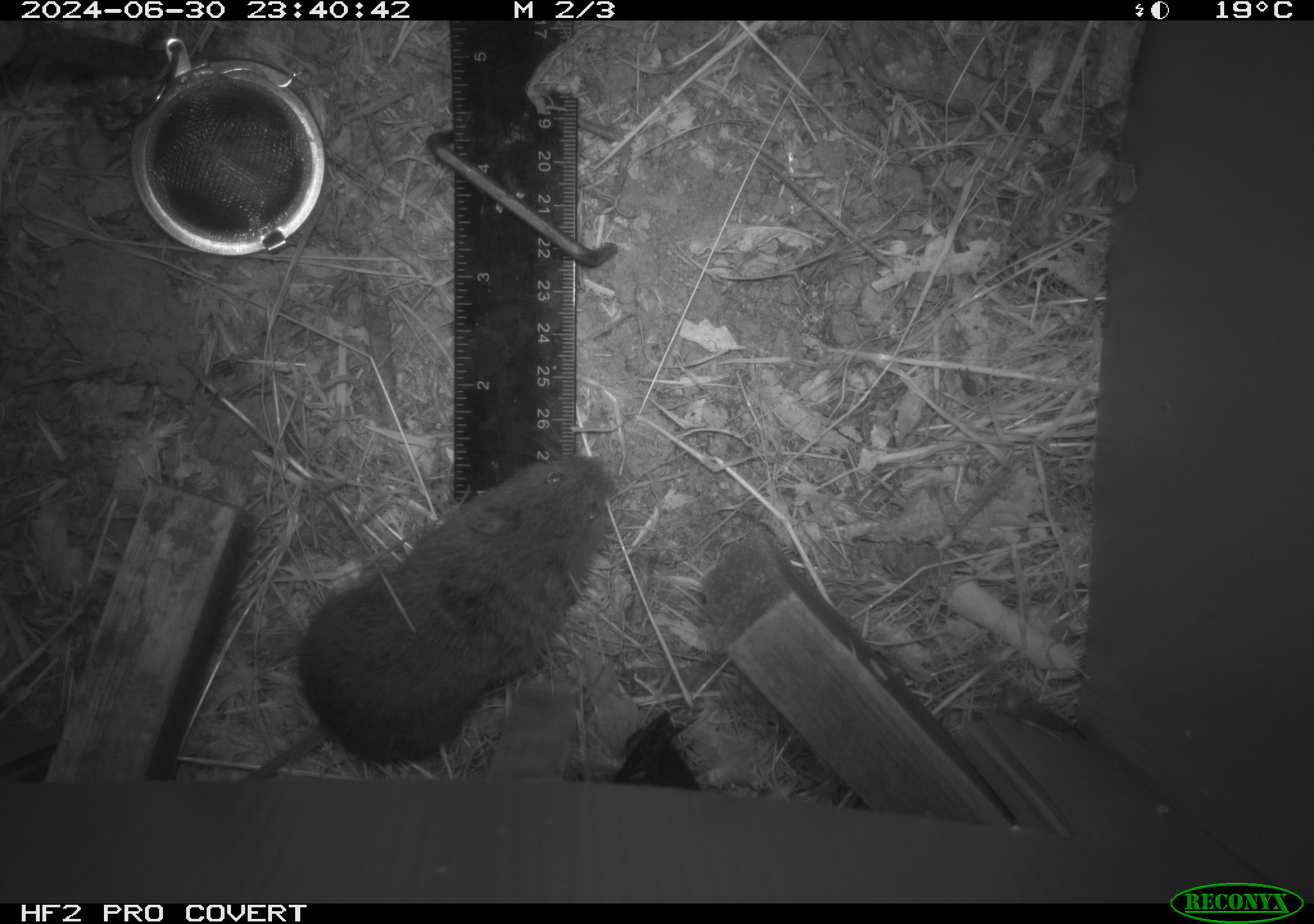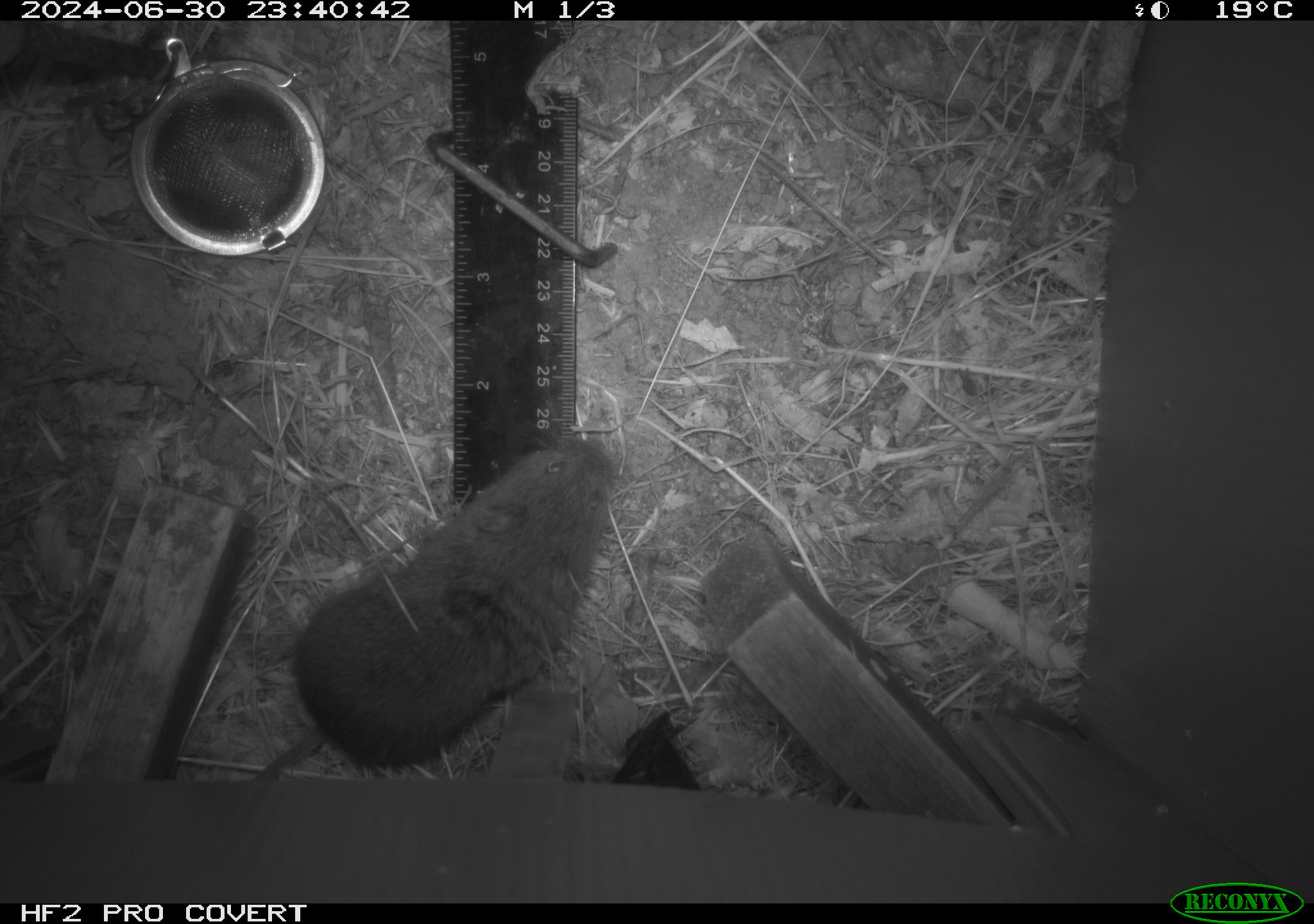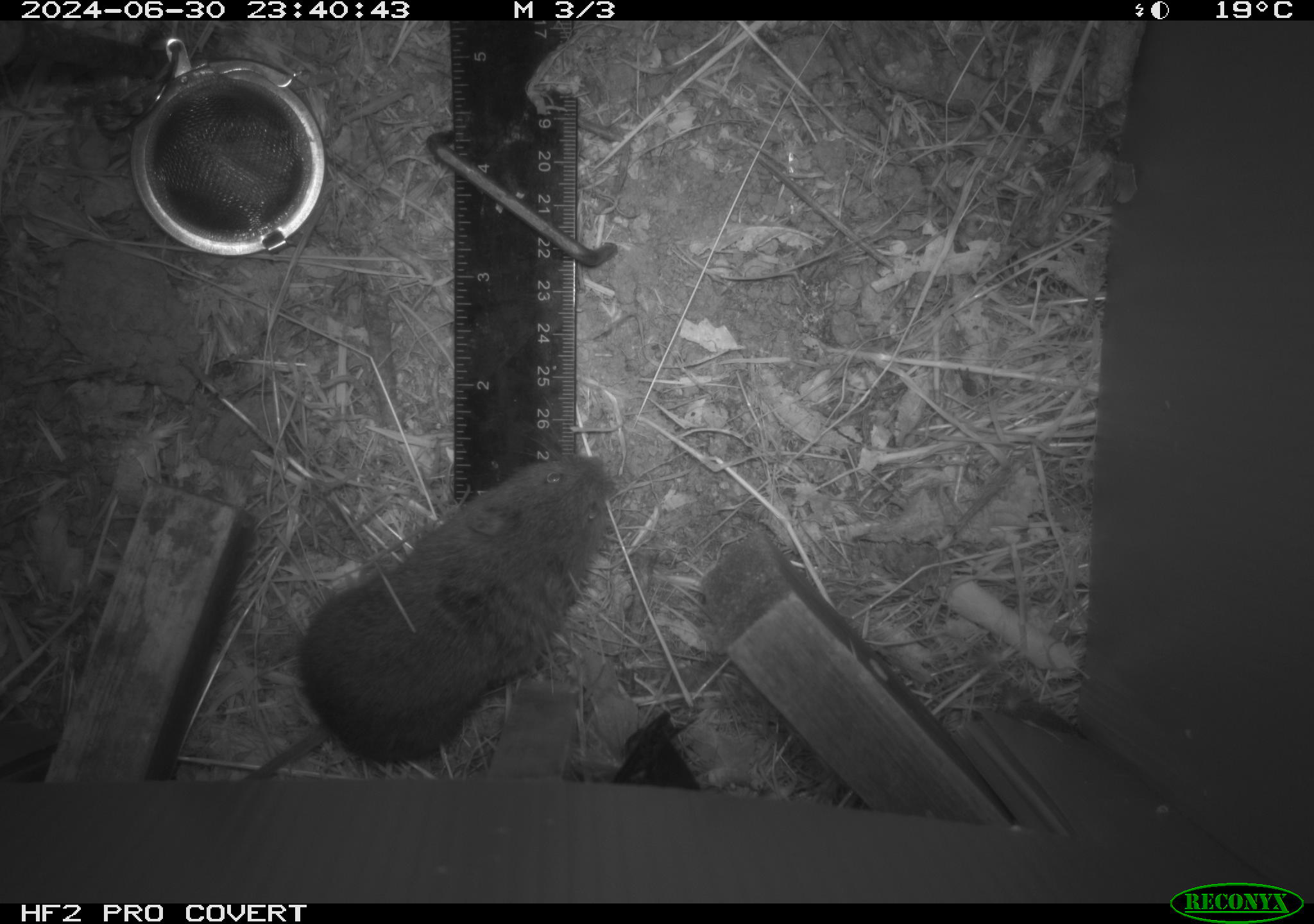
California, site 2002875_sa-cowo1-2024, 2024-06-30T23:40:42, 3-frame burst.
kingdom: Animalia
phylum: Chordata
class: Mammalia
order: Rodentia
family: Cricetidae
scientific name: Arvicolinae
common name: voles, lemmings, and muskrats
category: arvicolinae subfamily